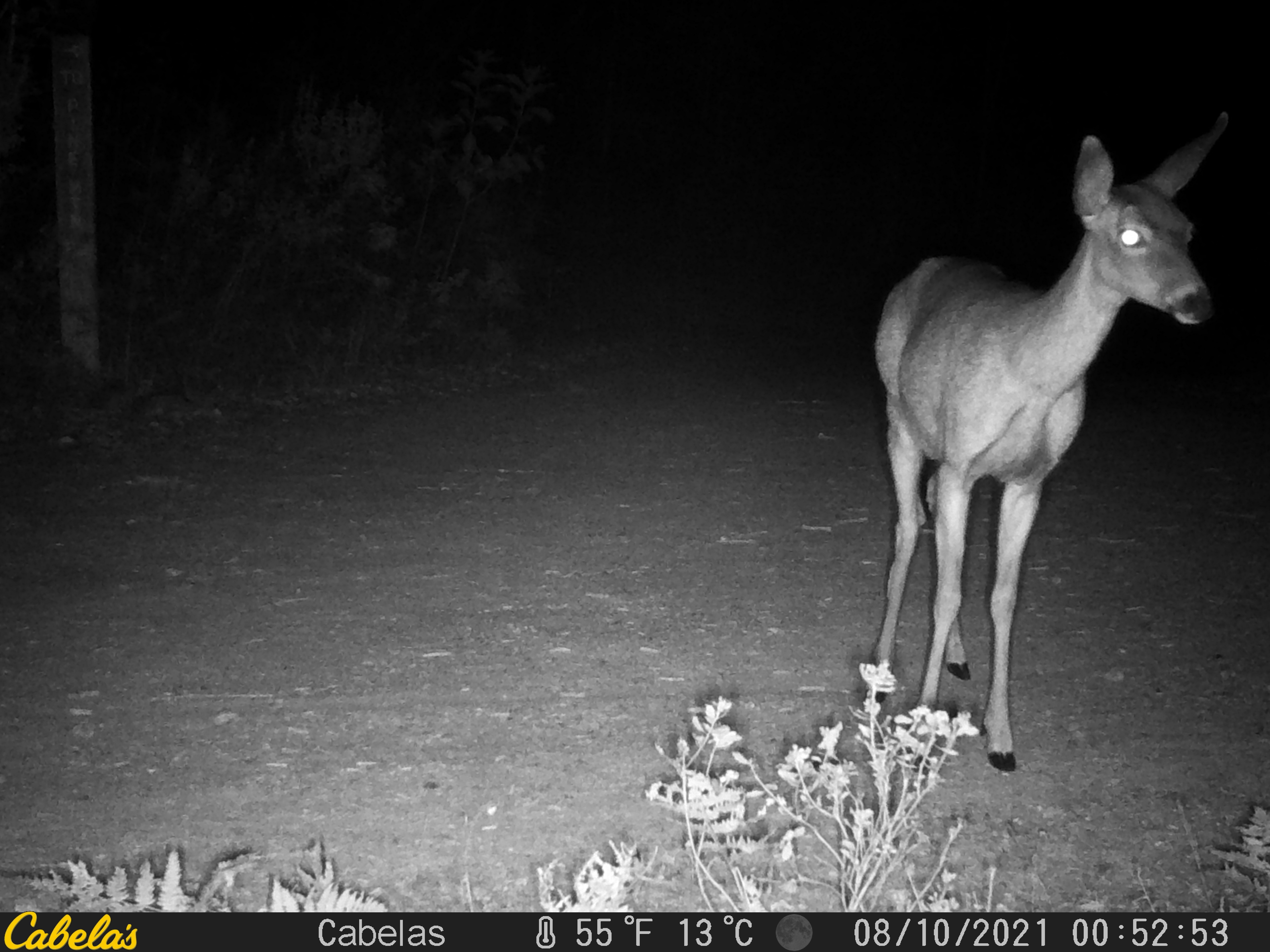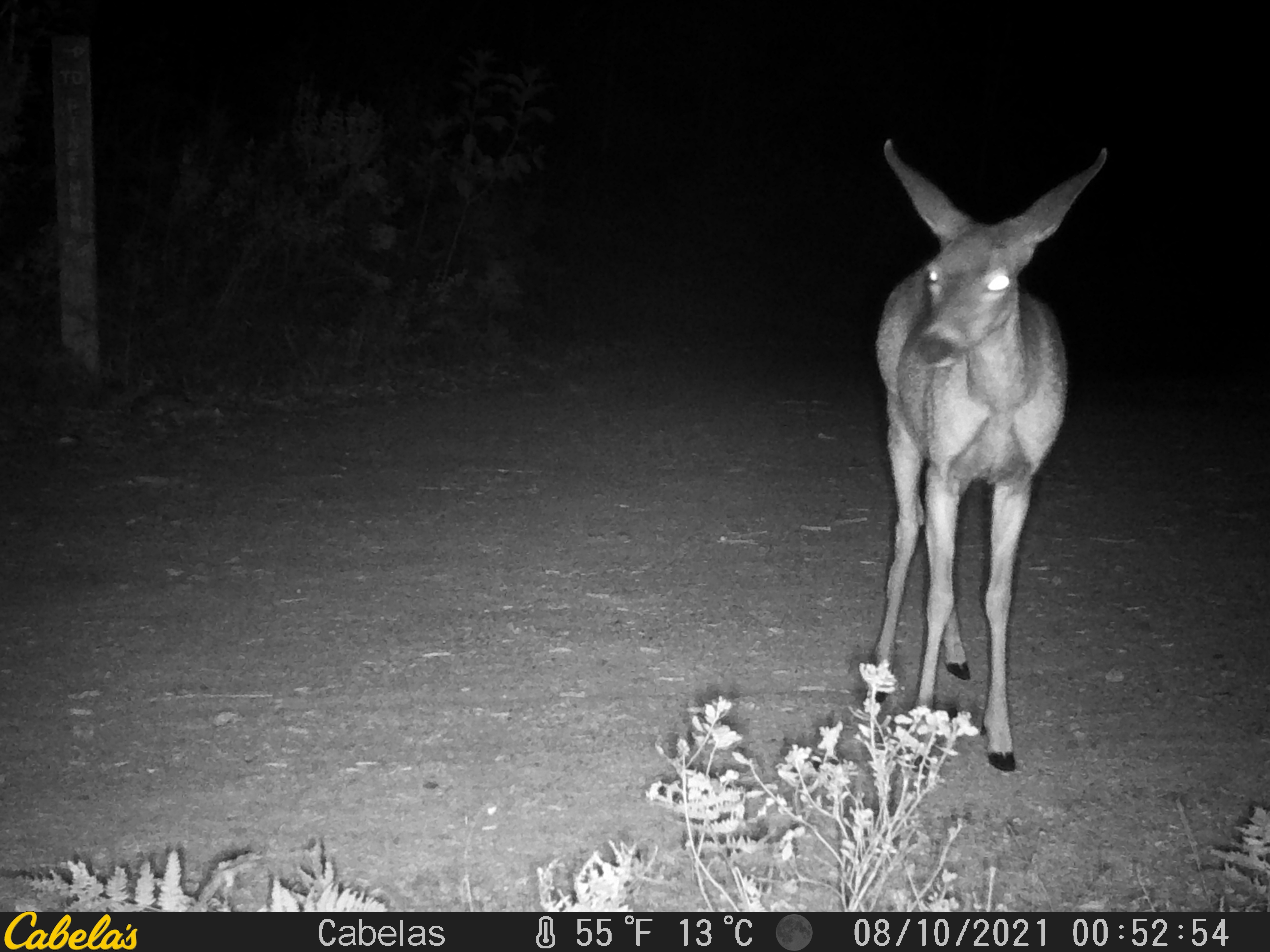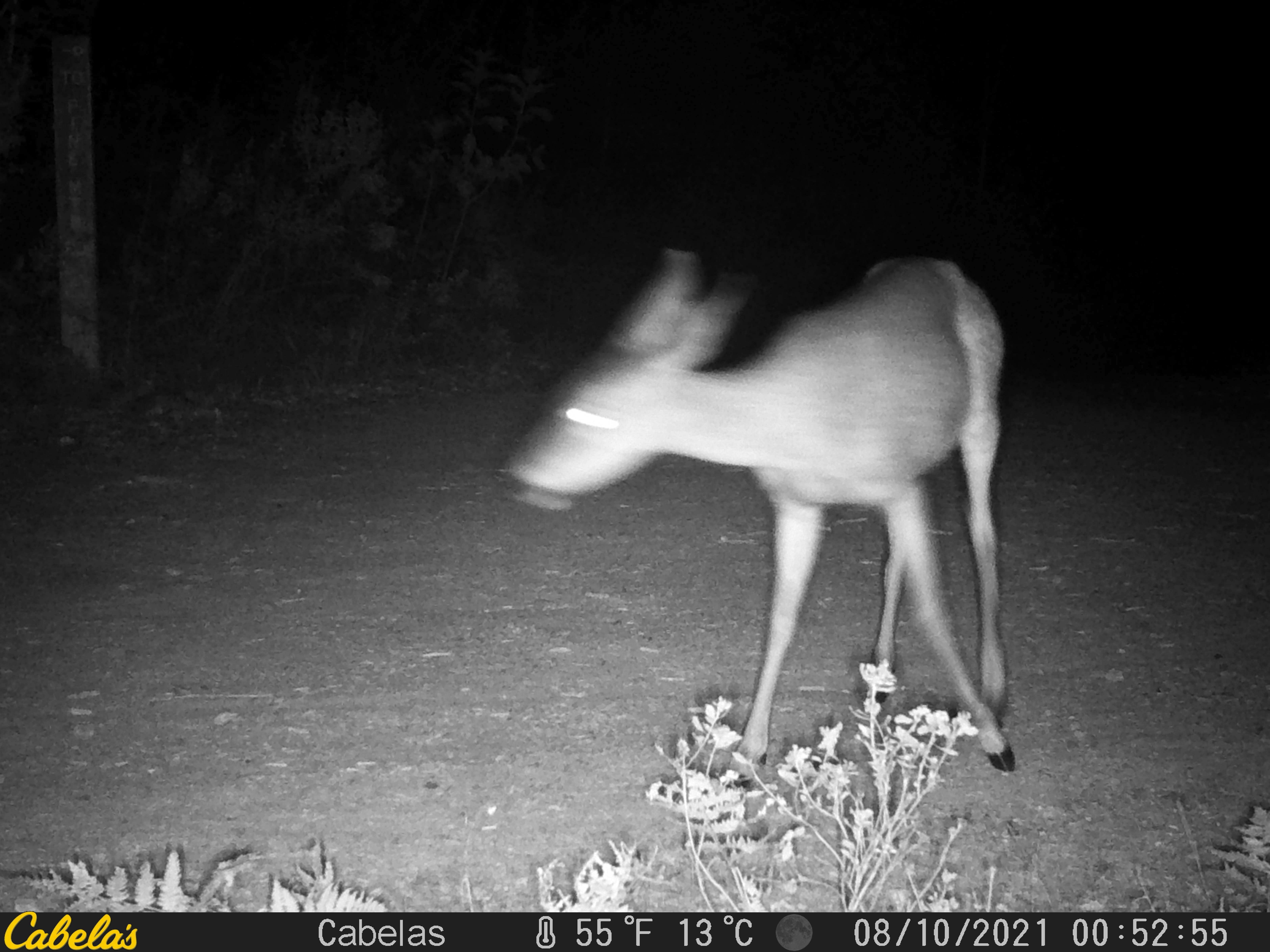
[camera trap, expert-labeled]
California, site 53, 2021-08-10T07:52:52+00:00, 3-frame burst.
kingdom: Animalia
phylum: Chordata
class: Mammalia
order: Artiodactyla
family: Cervidae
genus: Odocoileus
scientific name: Odocoileus hemionus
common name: mule deer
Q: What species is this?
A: Mule deer (Odocoileus hemionus).